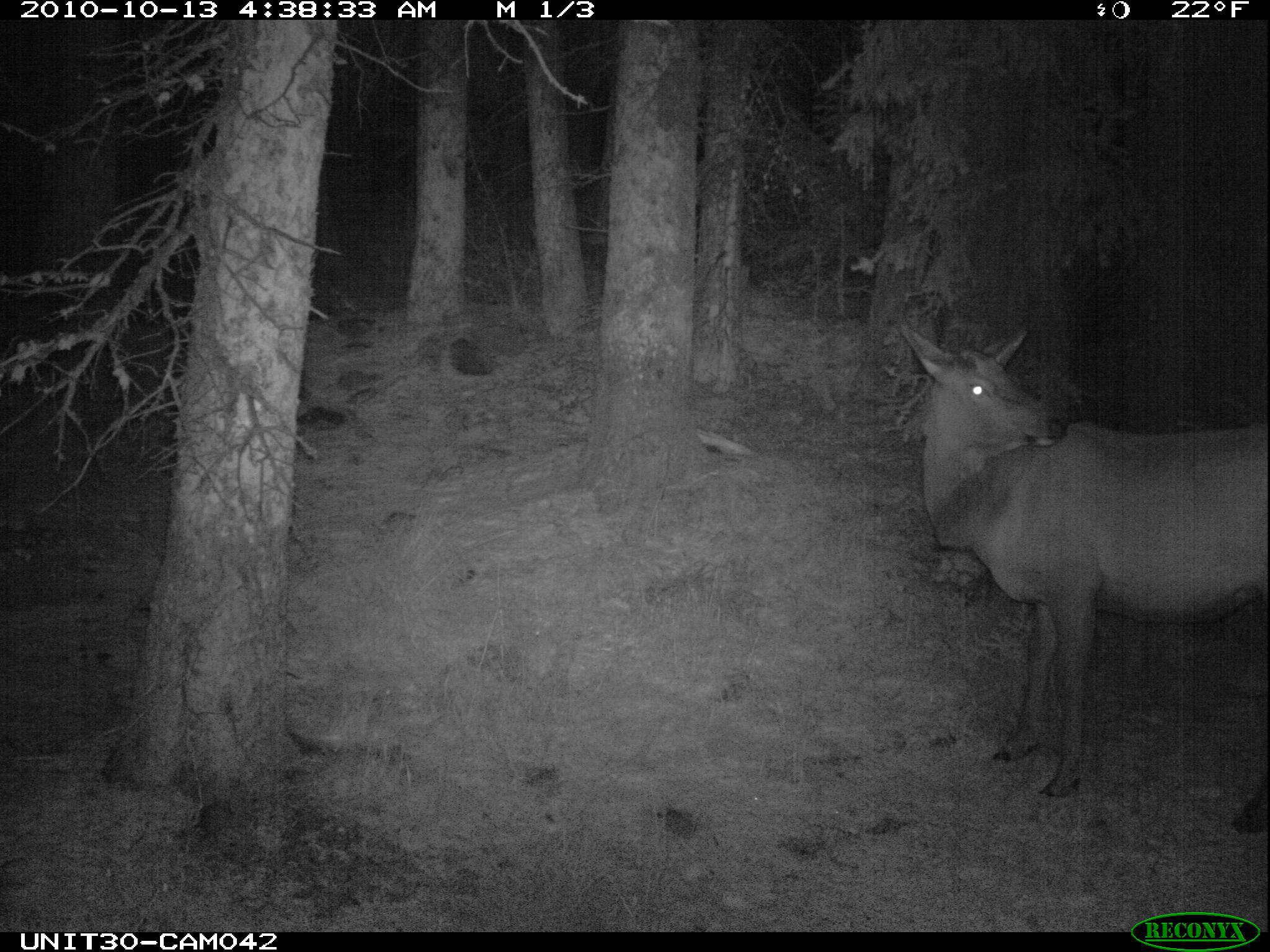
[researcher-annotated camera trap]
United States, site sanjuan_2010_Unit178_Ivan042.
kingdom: Animalia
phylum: Chordata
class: Mammalia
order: Artiodactyla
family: Cervidae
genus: Cervus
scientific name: Cervus elaphus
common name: red deer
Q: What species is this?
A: Cervus elaphus (red deer).